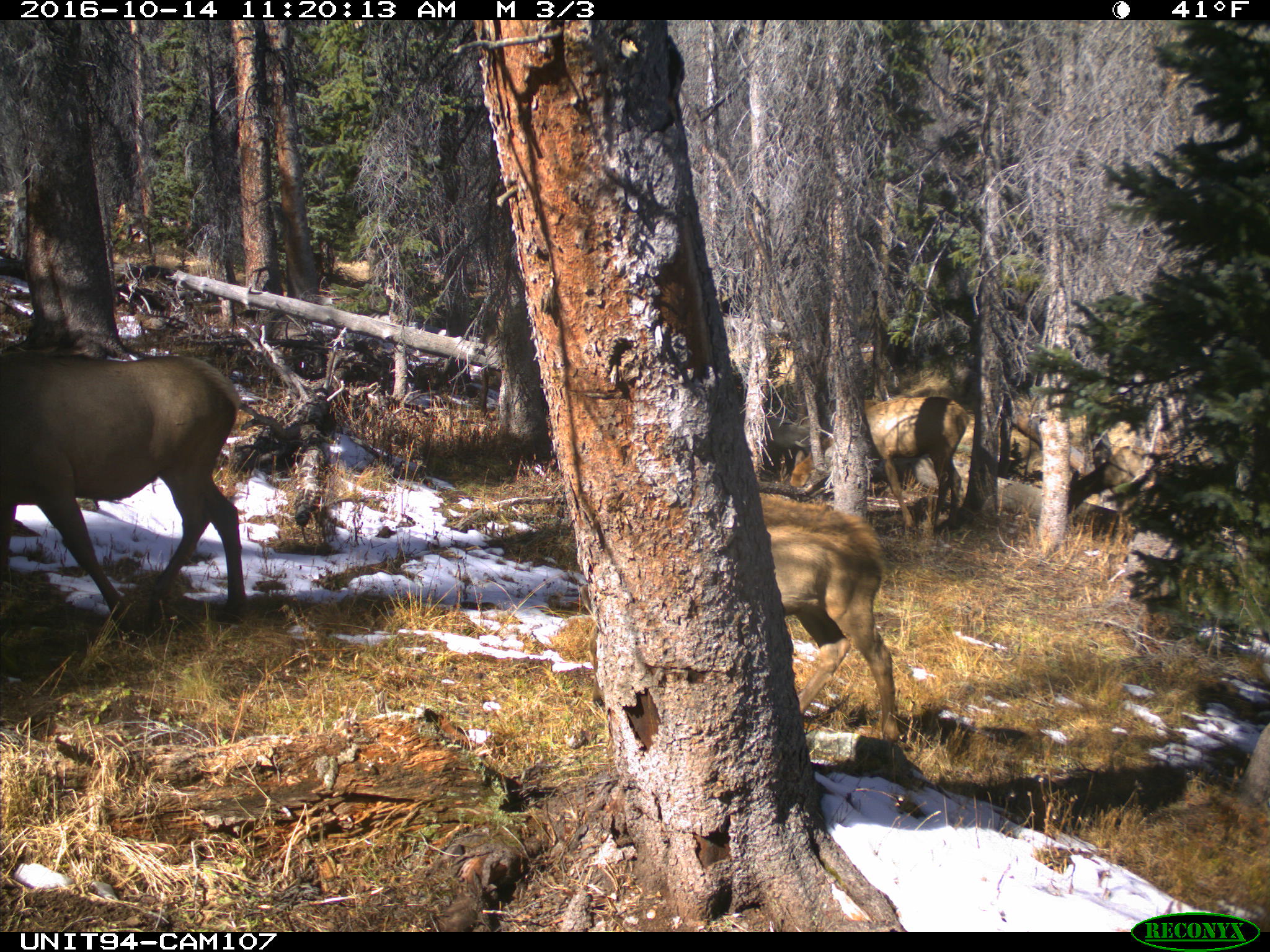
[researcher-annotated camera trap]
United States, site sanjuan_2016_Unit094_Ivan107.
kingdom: Animalia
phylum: Chordata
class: Mammalia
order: Artiodactyla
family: Cervidae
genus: Cervus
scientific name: Cervus elaphus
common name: red deer